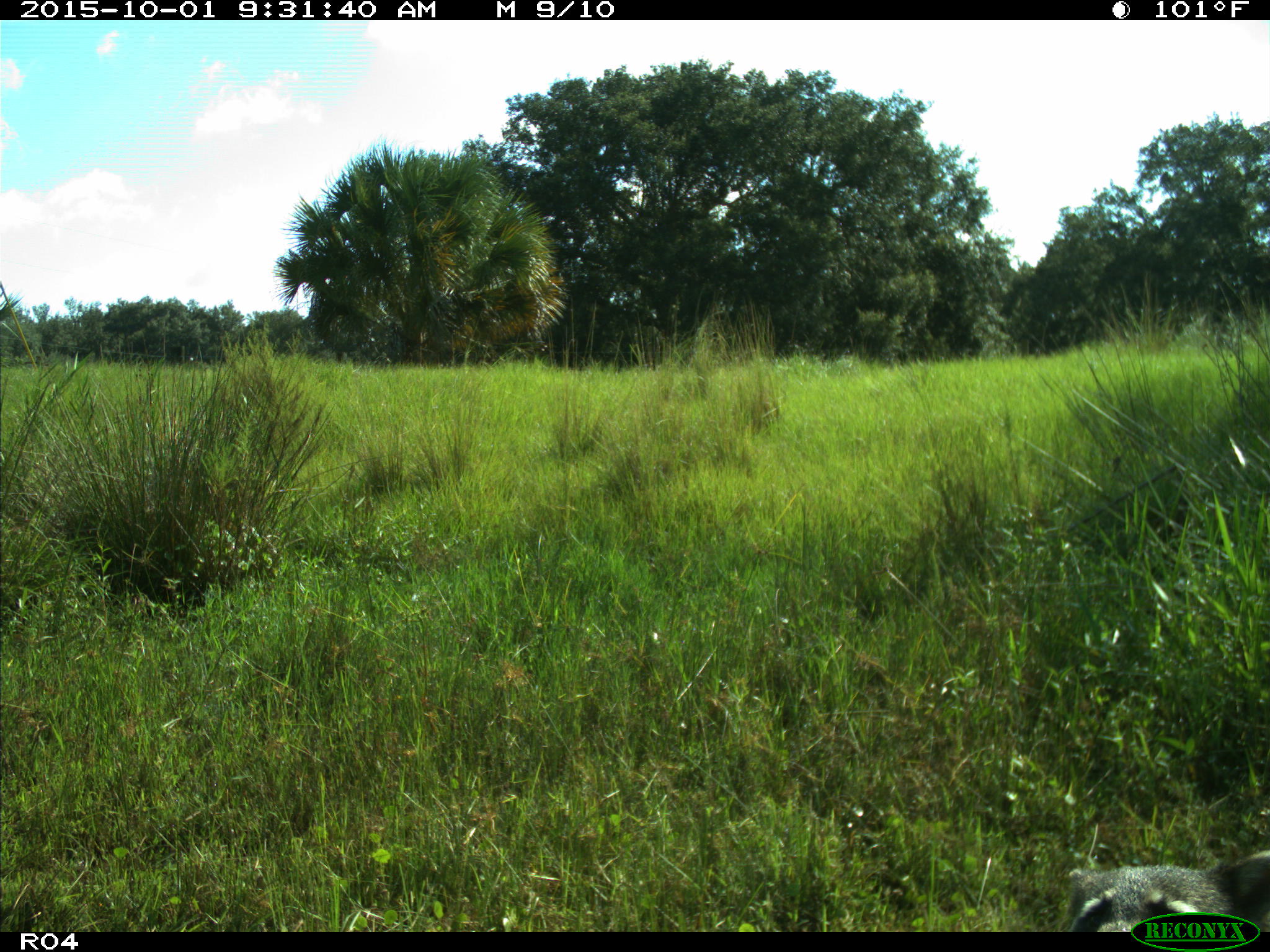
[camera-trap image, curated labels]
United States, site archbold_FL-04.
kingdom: Animalia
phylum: Chordata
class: Mammalia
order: Carnivora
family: Ursidae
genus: Ursus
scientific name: Ursus americanus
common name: american black bear